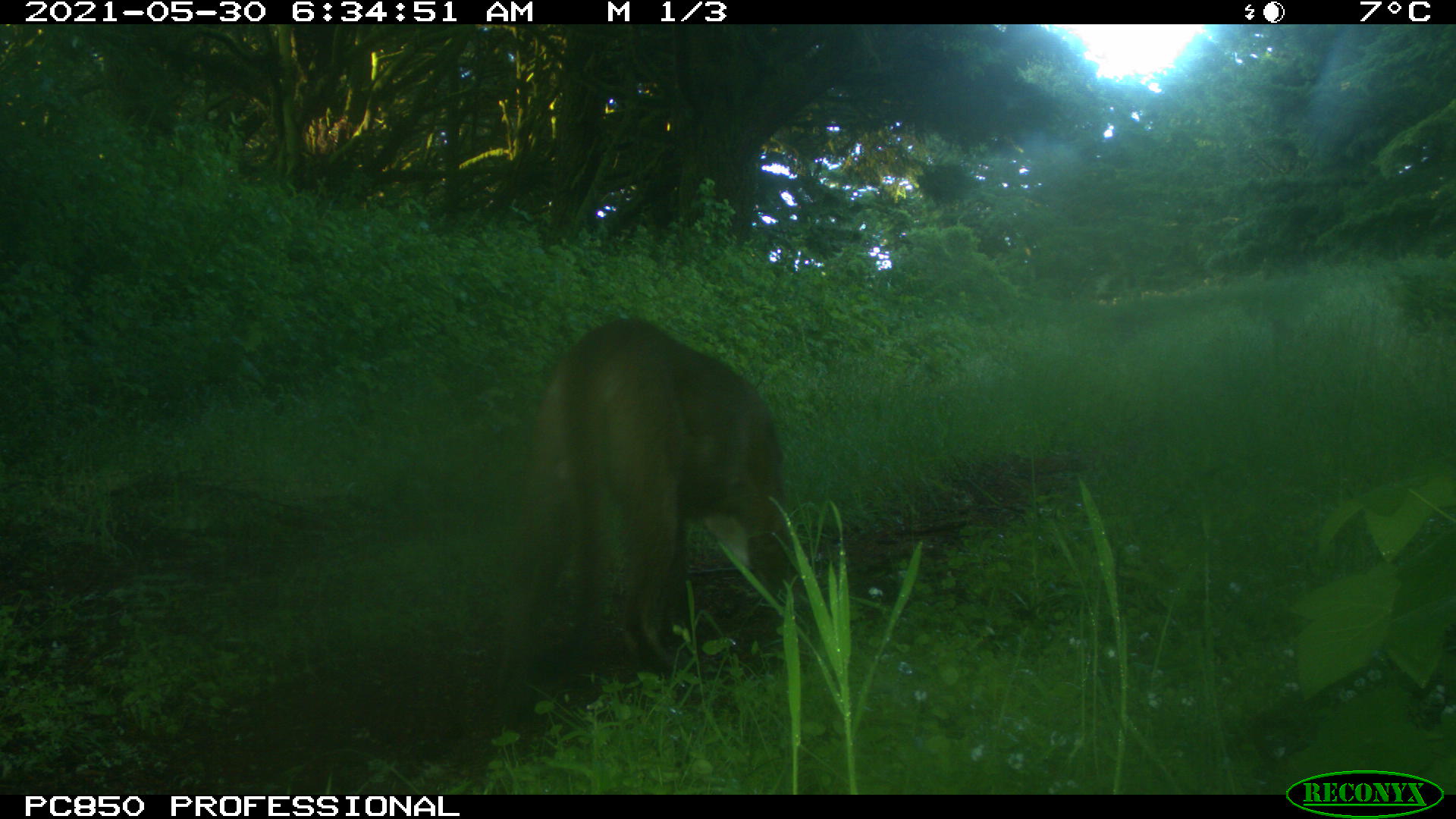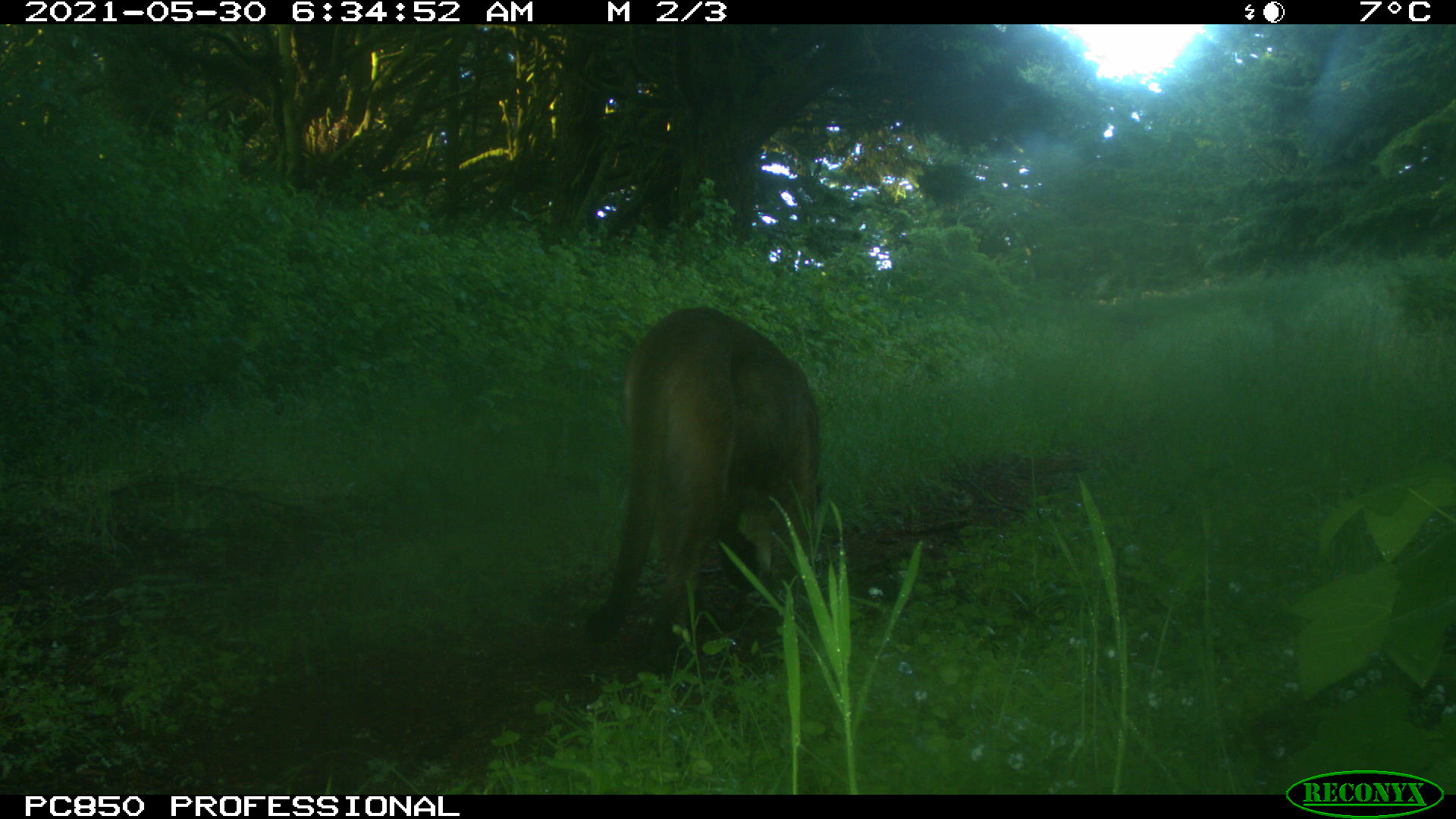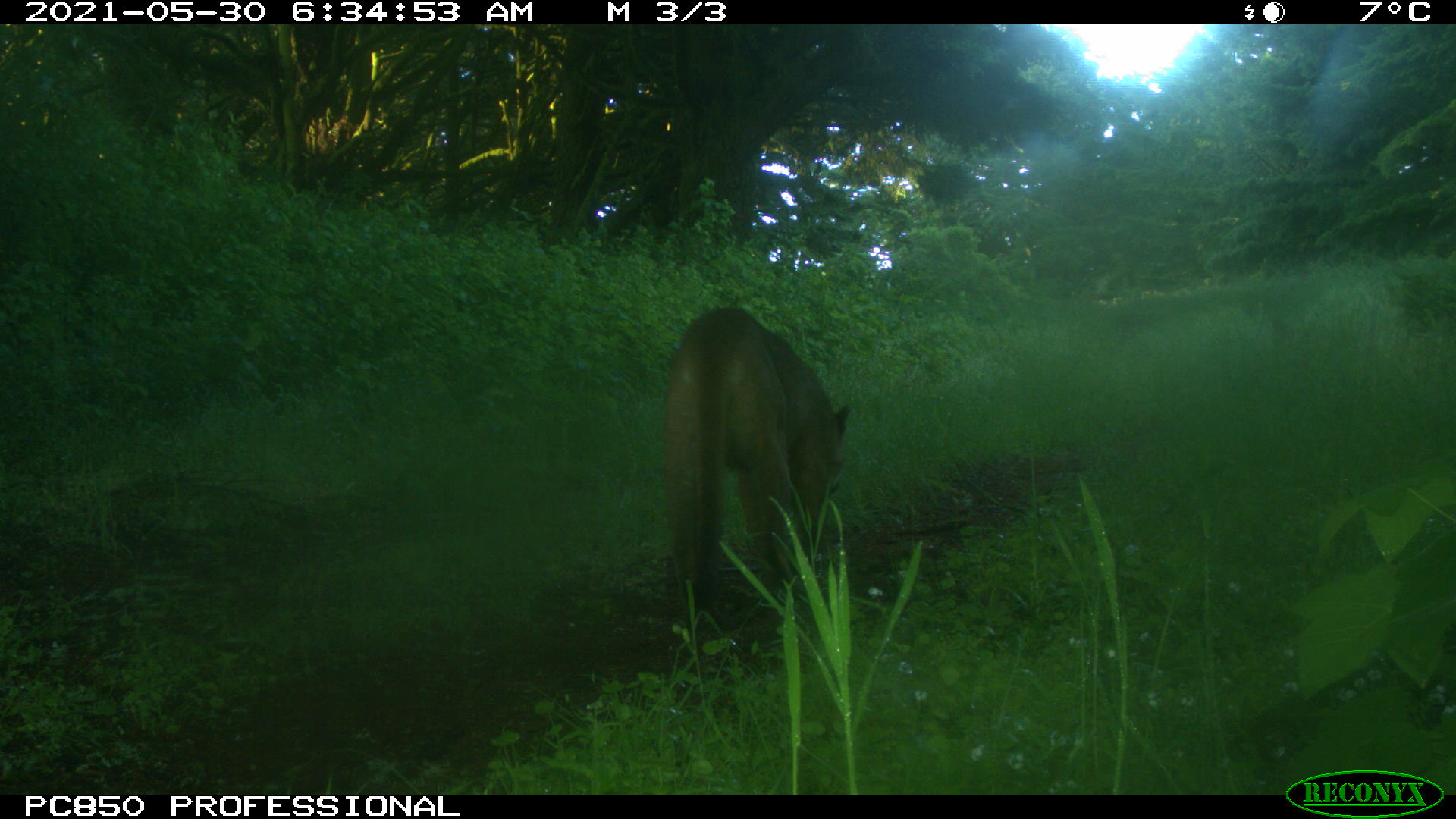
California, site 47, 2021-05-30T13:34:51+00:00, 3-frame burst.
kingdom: Animalia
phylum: Chordata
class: Mammalia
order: Carnivora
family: Felidae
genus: Puma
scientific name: Puma concolor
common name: puma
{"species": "puma (Puma concolor)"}